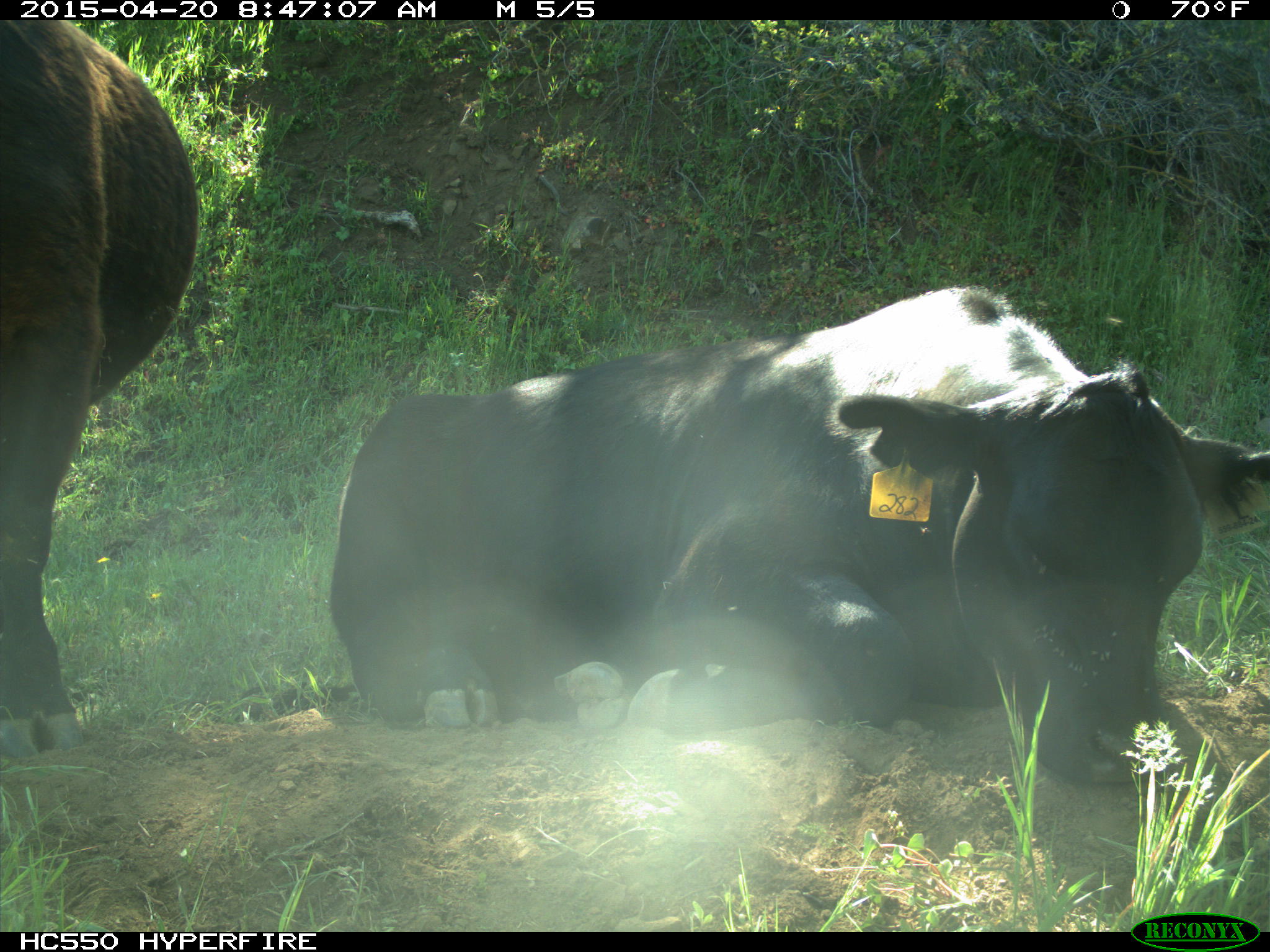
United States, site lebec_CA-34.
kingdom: Animalia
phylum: Chordata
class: Mammalia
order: Artiodactyla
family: Bovidae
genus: Bos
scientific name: Bos taurus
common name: domestic cow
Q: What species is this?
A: Bos taurus (domestic cow).